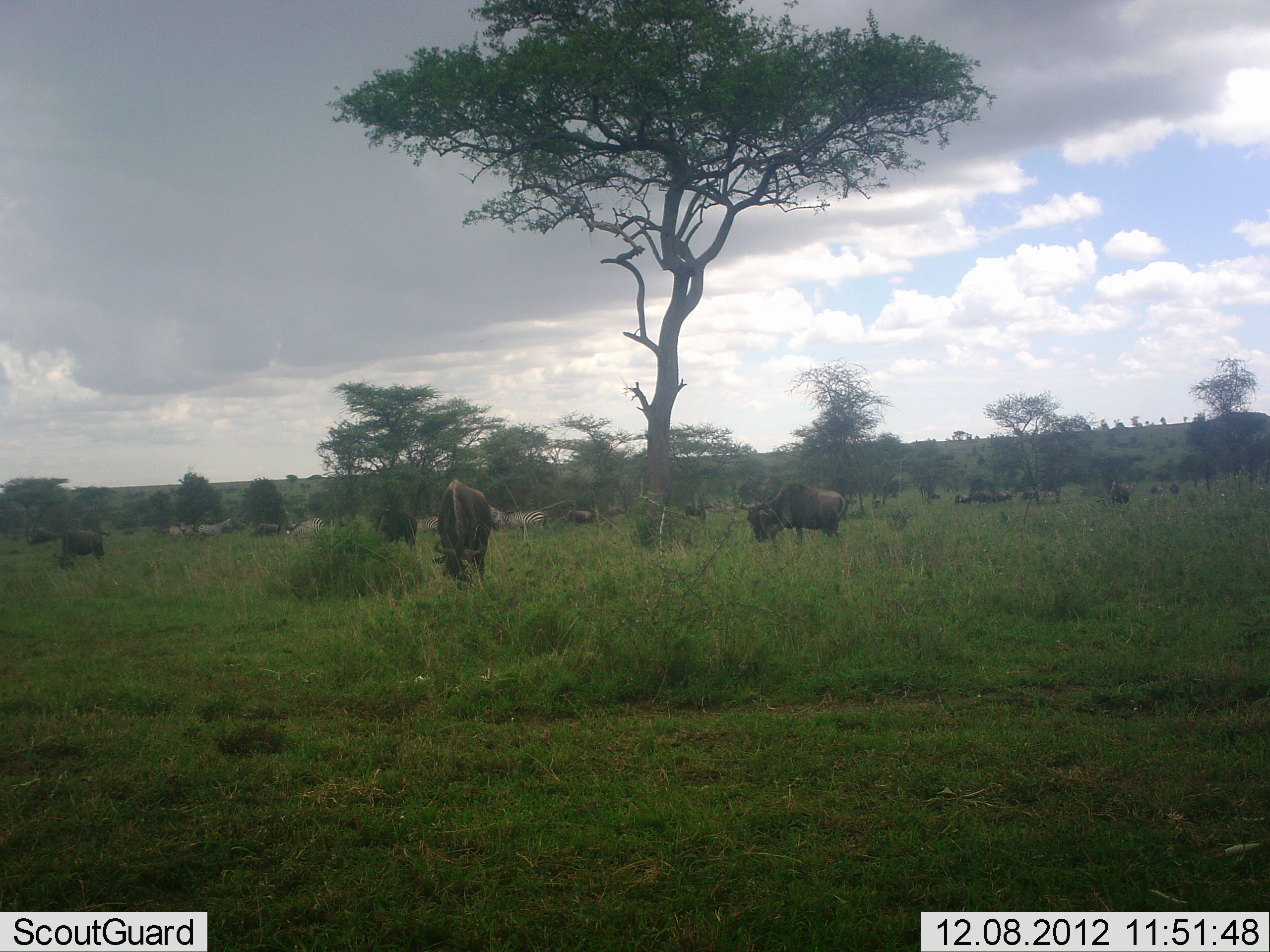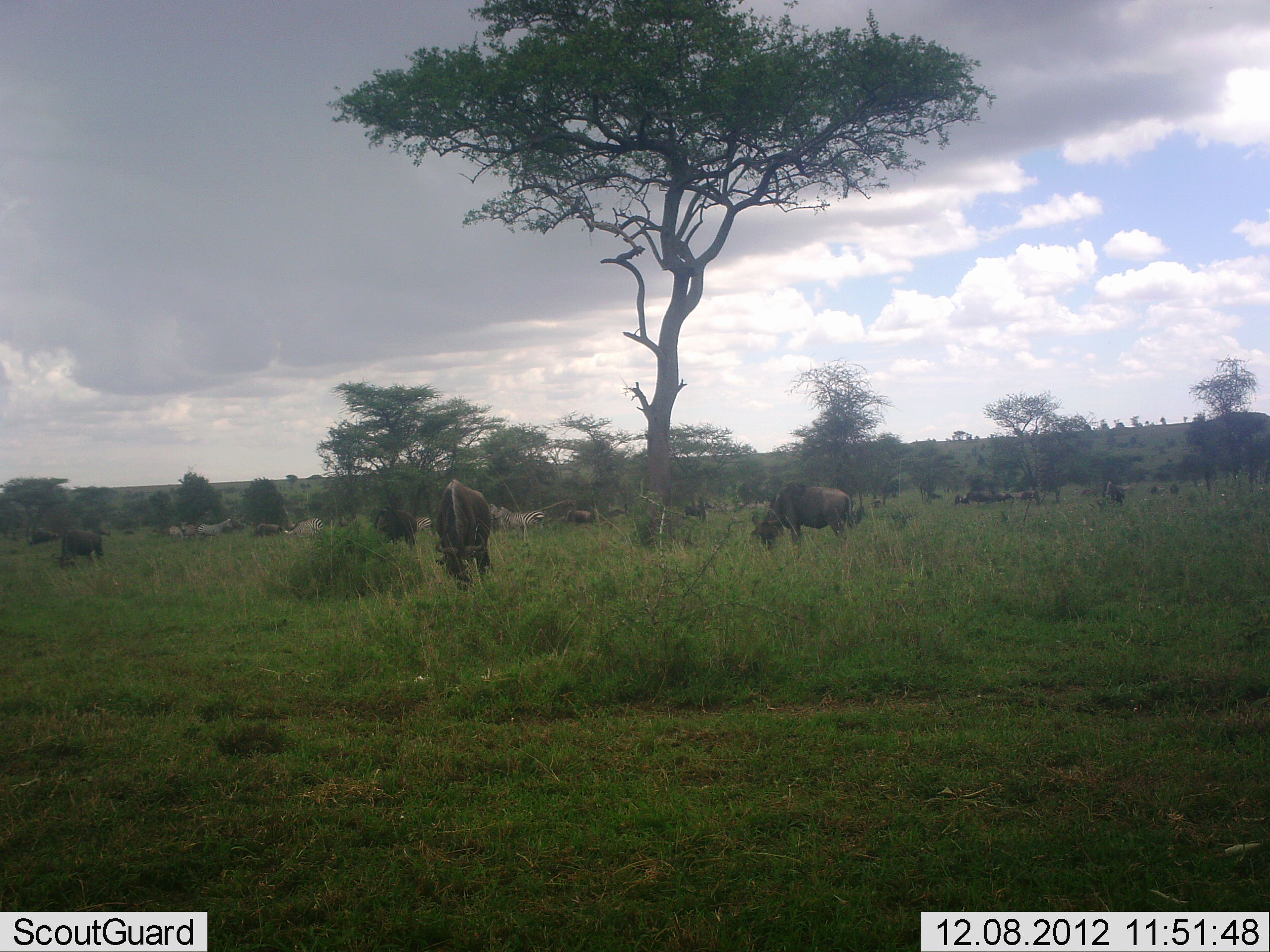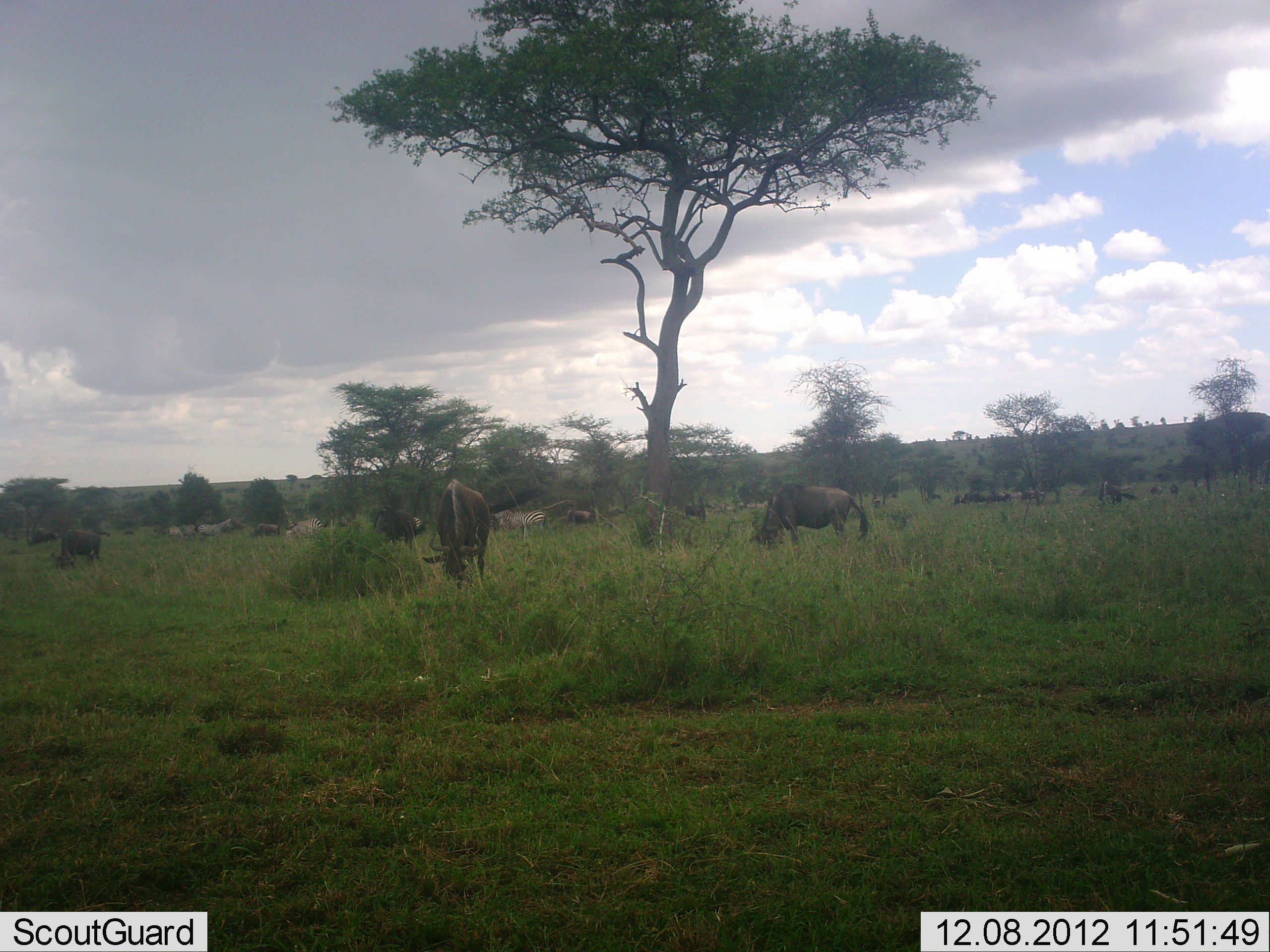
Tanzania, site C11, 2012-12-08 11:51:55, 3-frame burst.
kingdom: Animalia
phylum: Chordata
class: Mammalia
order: Artiodactyla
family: Bovidae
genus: Connochaetes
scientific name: Connochaetes taurinus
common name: blue wildebeest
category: wildebeest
Wildebeest (blue wildebeest) (Connochaetes taurinus), count 11-50. Behavior (volunteer vote fractions): standing 48%, resting 13%, moving 22%, interacting 4%. Young present (vote fraction): 0%. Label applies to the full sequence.